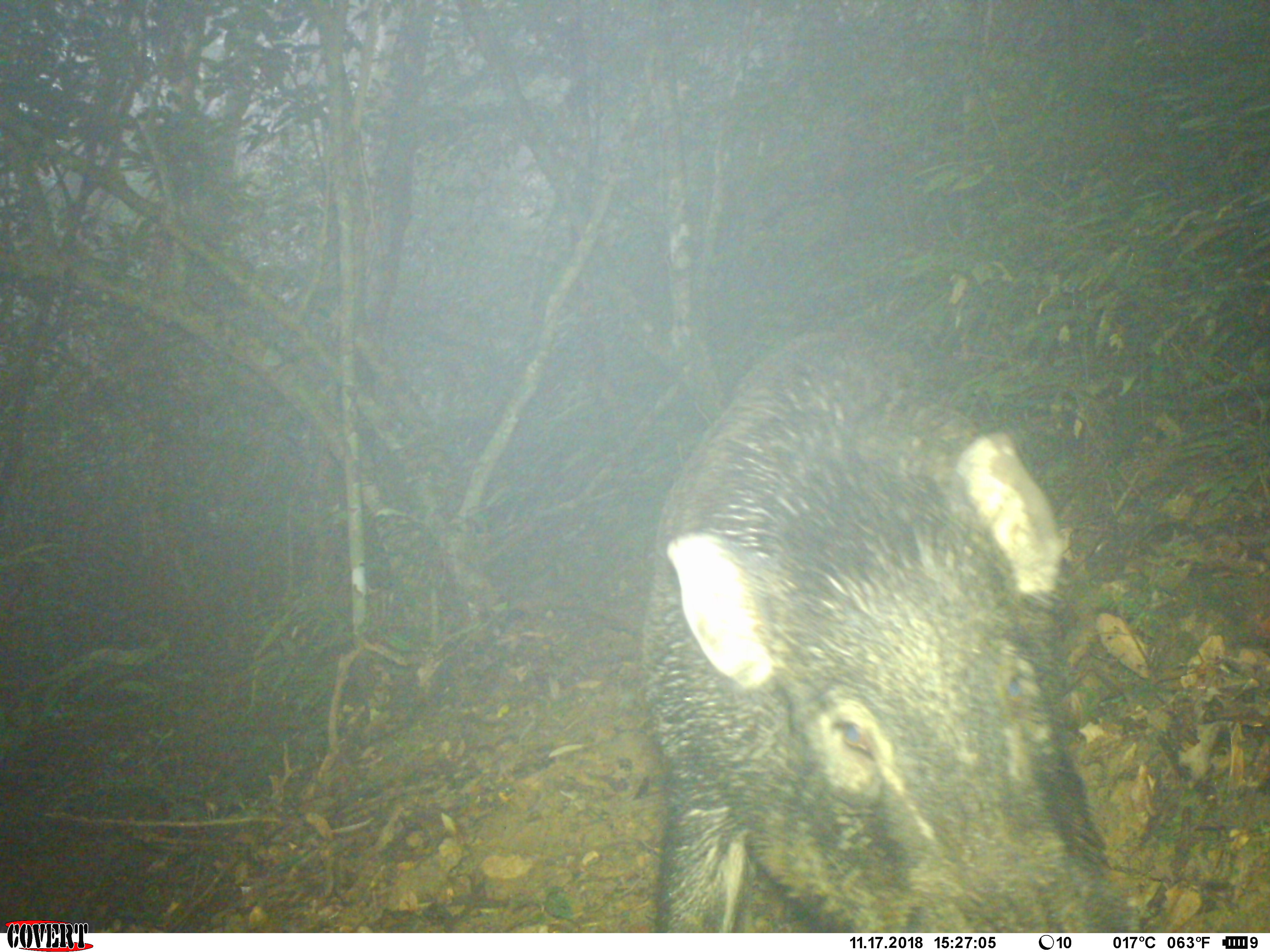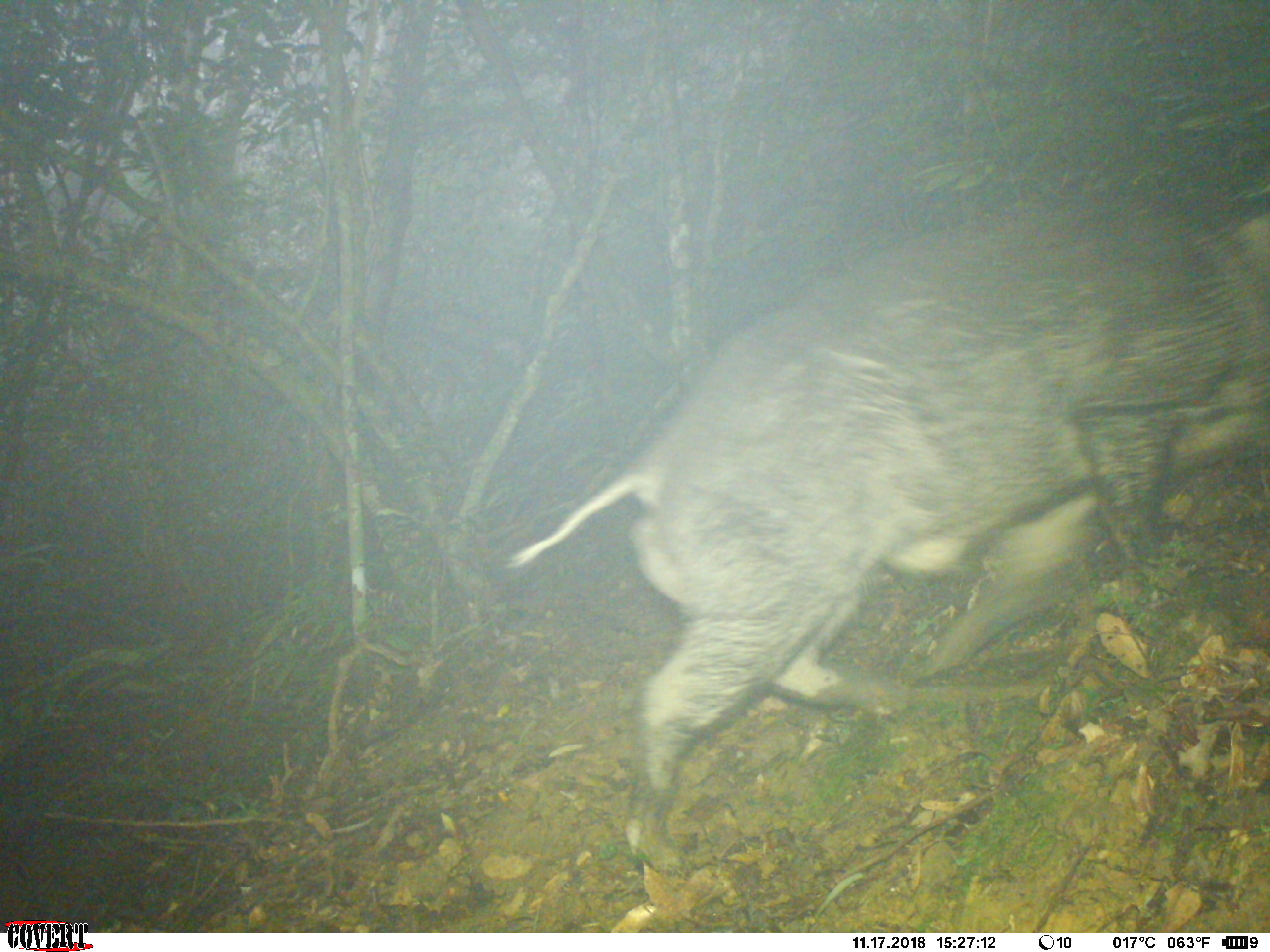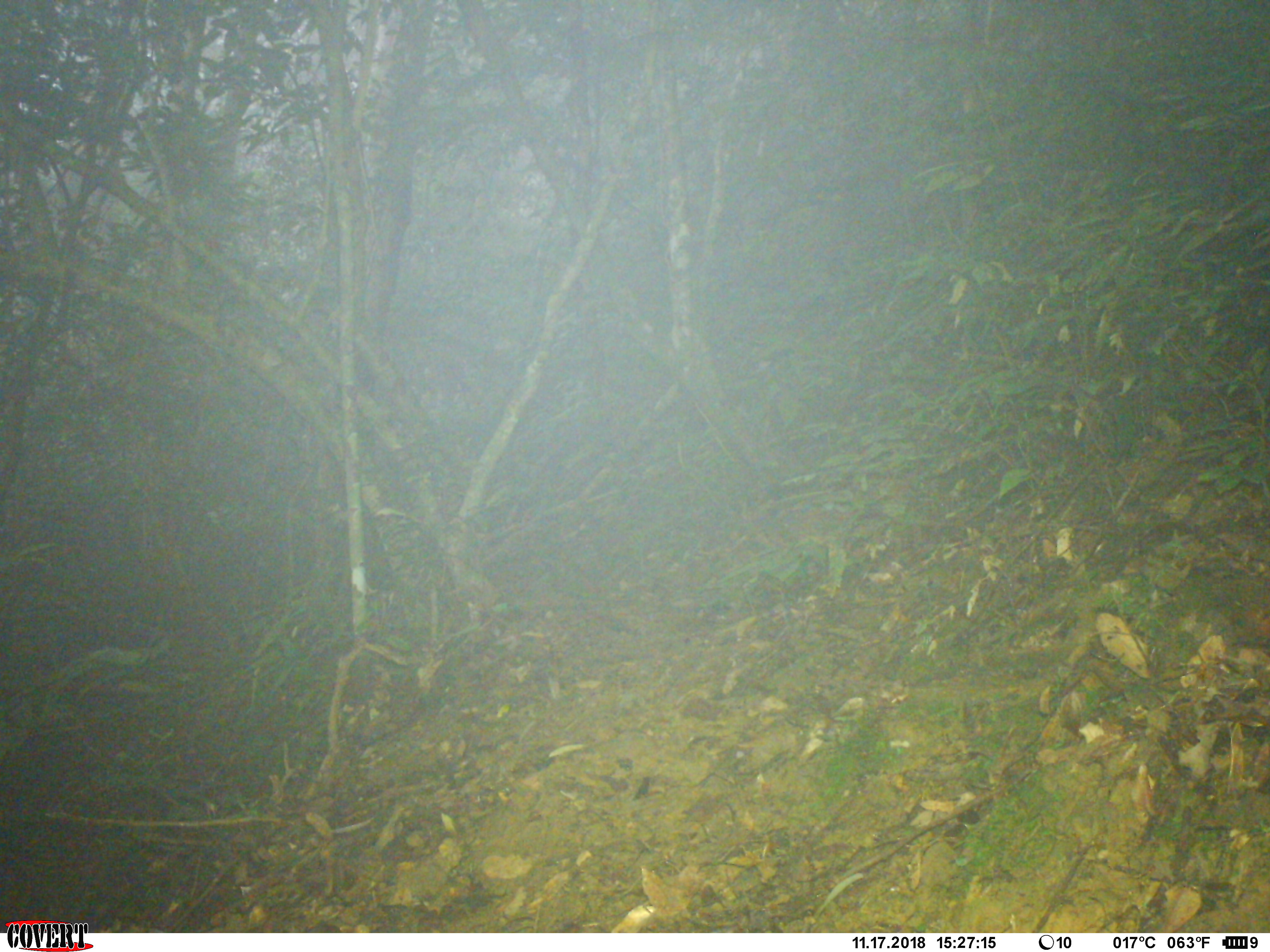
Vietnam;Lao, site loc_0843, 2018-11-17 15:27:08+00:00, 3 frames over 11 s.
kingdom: Animalia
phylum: Chordata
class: Mammalia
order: Artiodactyla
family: Suidae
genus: Sus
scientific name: Sus scrofa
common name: eurasian wild pig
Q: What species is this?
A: Eurasian wild pig (Sus scrofa).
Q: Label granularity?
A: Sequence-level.